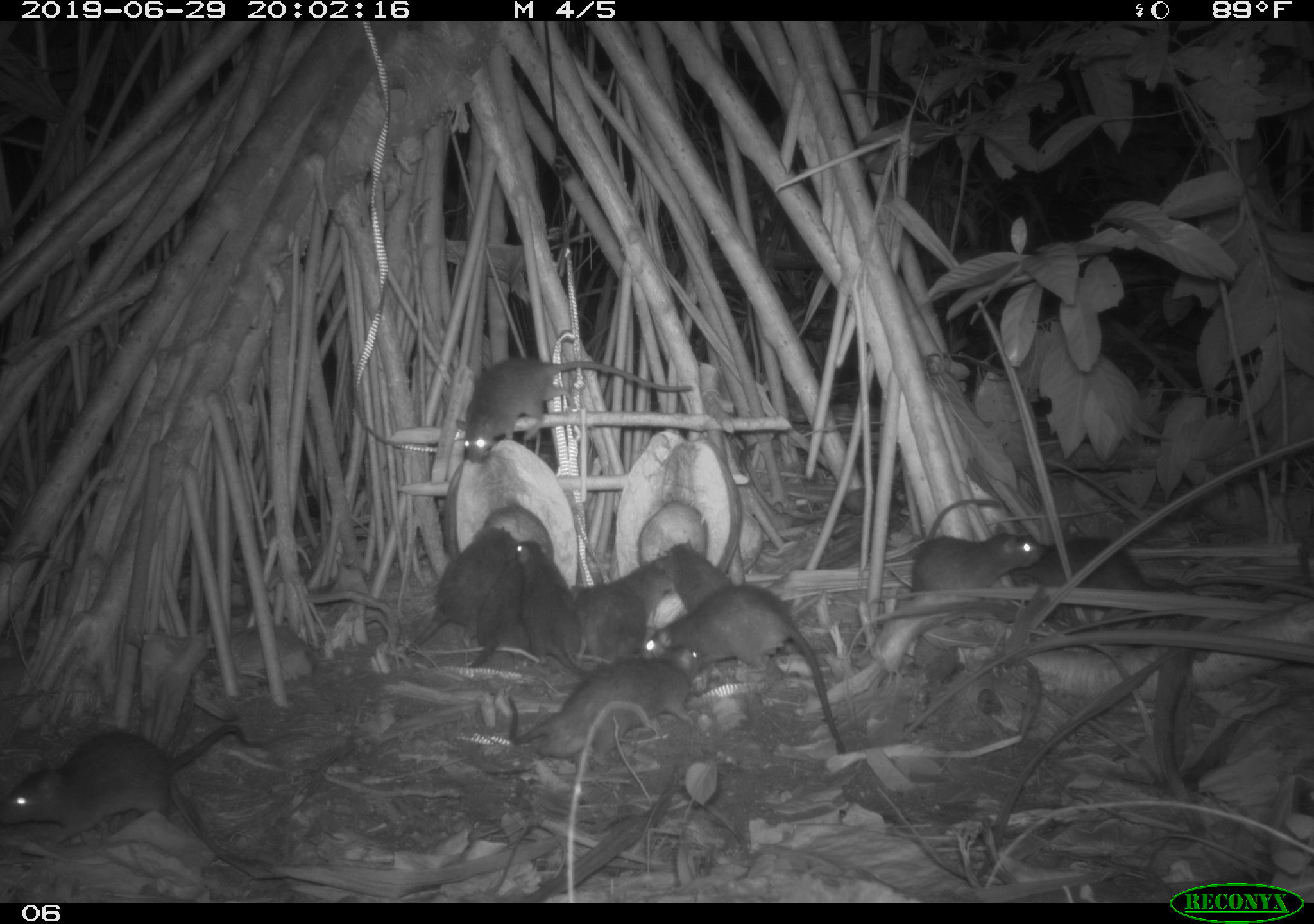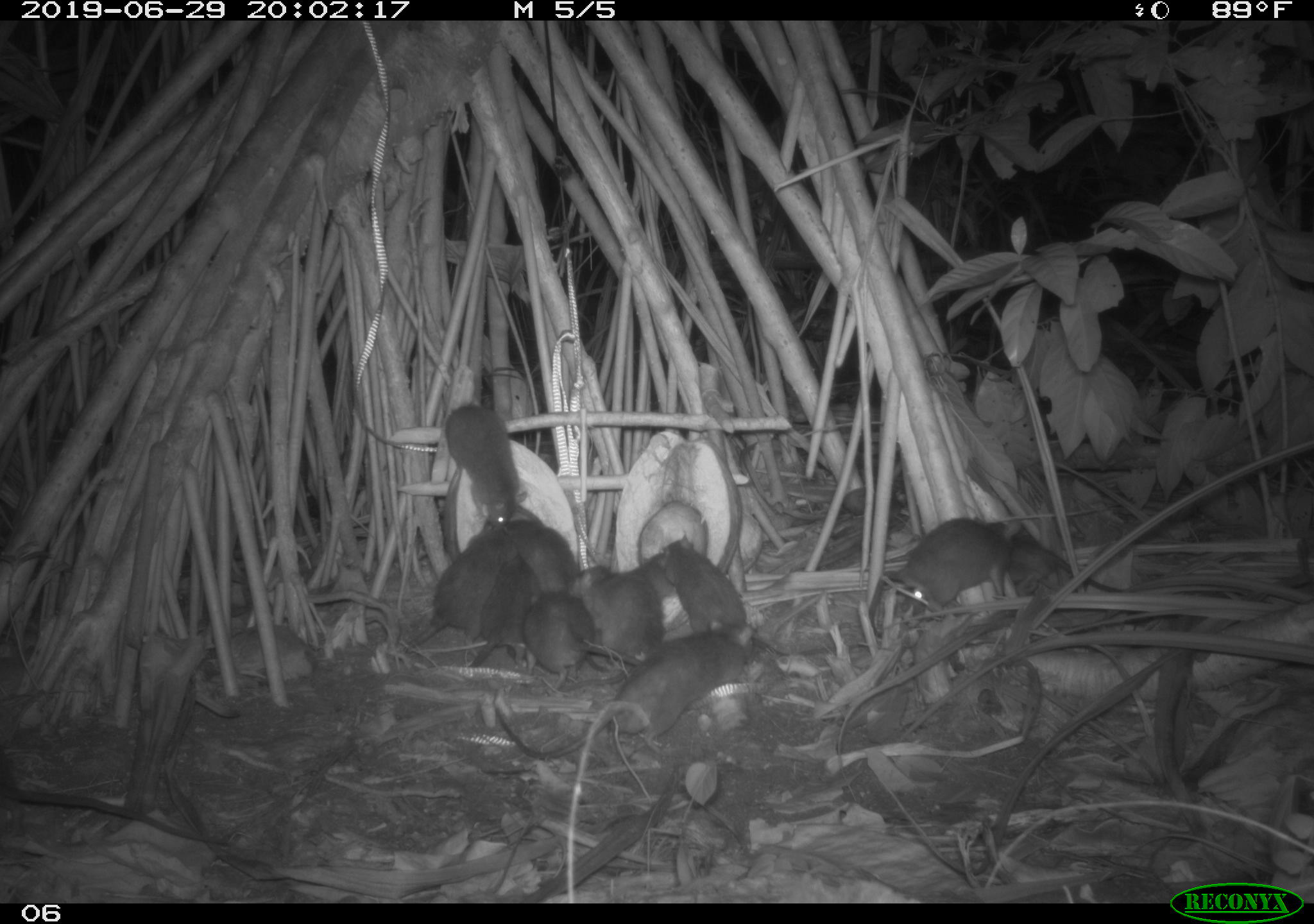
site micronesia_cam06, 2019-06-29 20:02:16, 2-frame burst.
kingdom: Animalia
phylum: Chordata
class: Mammalia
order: Rodentia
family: Muridae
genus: Rattus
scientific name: Rattus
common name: rat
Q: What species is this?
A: Rat (Rattus).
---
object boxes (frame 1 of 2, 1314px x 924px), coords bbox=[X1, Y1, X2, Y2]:
rat: bbox=[0, 715, 268, 862]; bbox=[641, 583, 850, 760]; bbox=[447, 354, 697, 468]; bbox=[498, 640, 710, 769]; bbox=[393, 521, 522, 664]; bbox=[901, 522, 1050, 606]; bbox=[1011, 531, 1173, 593]; bbox=[513, 536, 586, 669]; bbox=[565, 576, 654, 674]; bbox=[467, 554, 529, 672]; bbox=[665, 537, 737, 615]; bbox=[615, 553, 676, 613]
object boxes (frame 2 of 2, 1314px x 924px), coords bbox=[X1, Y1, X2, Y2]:
rat: bbox=[488, 617, 760, 773]; bbox=[650, 531, 848, 662]; bbox=[896, 524, 1134, 625]; bbox=[864, 513, 1023, 644]; bbox=[403, 515, 510, 649]; bbox=[443, 401, 530, 534]; bbox=[518, 584, 628, 687]; bbox=[565, 562, 663, 674]; bbox=[461, 551, 543, 676]; bbox=[501, 515, 585, 602]; bbox=[626, 551, 681, 601]